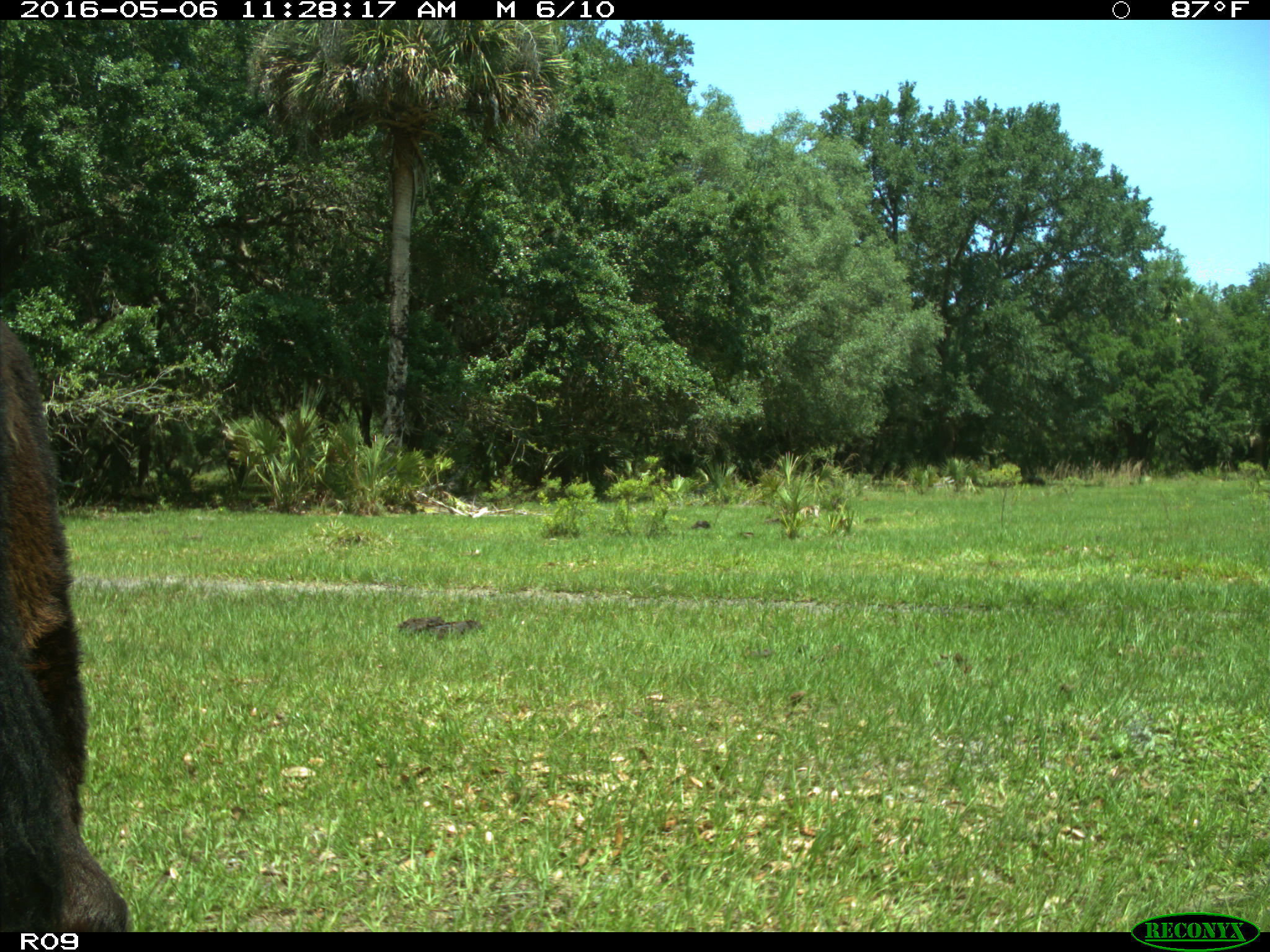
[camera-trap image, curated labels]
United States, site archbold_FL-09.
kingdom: Animalia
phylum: Chordata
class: Mammalia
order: Artiodactyla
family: Bovidae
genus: Bos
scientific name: Bos taurus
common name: domestic cow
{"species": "Bos taurus (domestic cow)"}